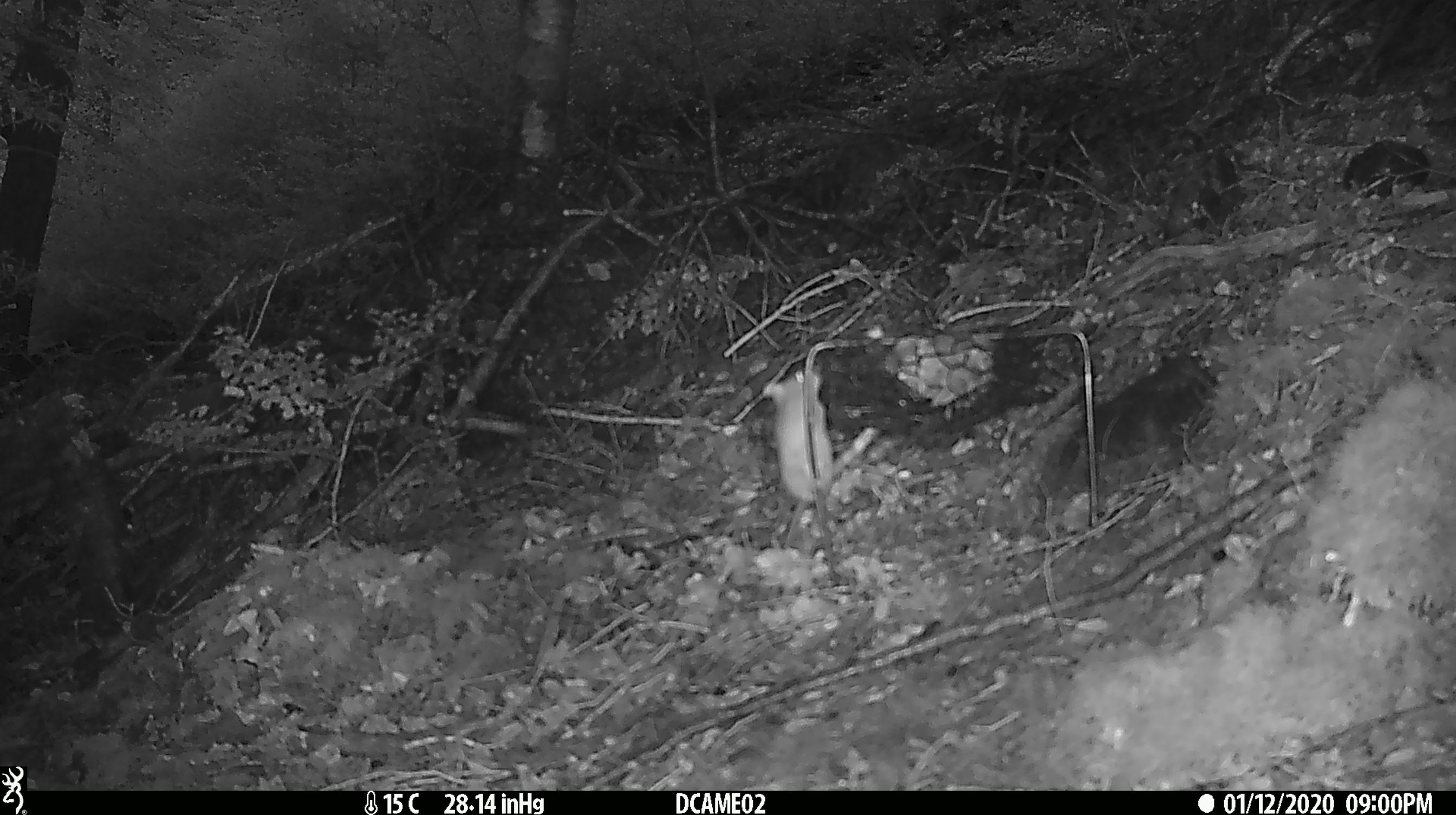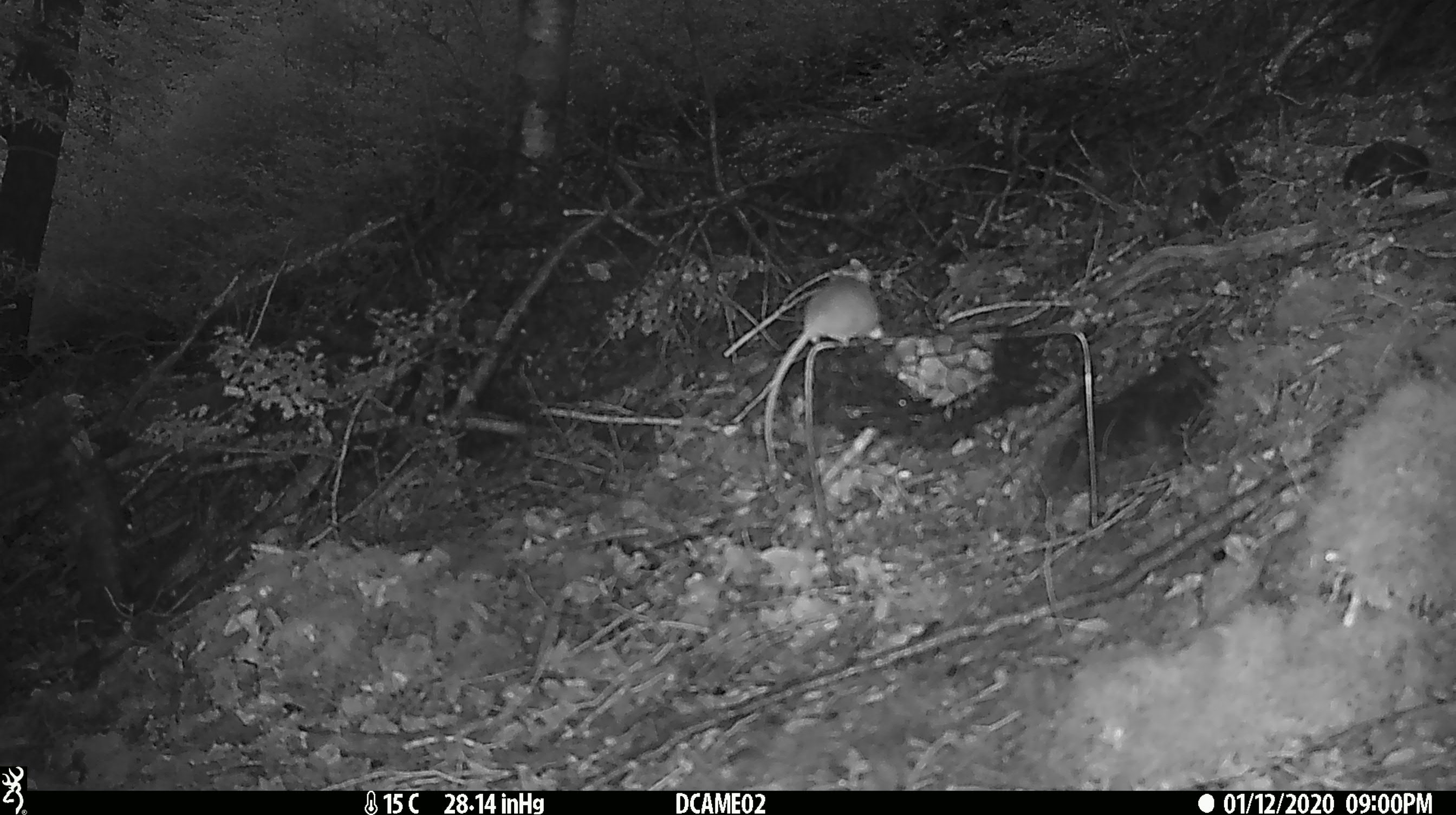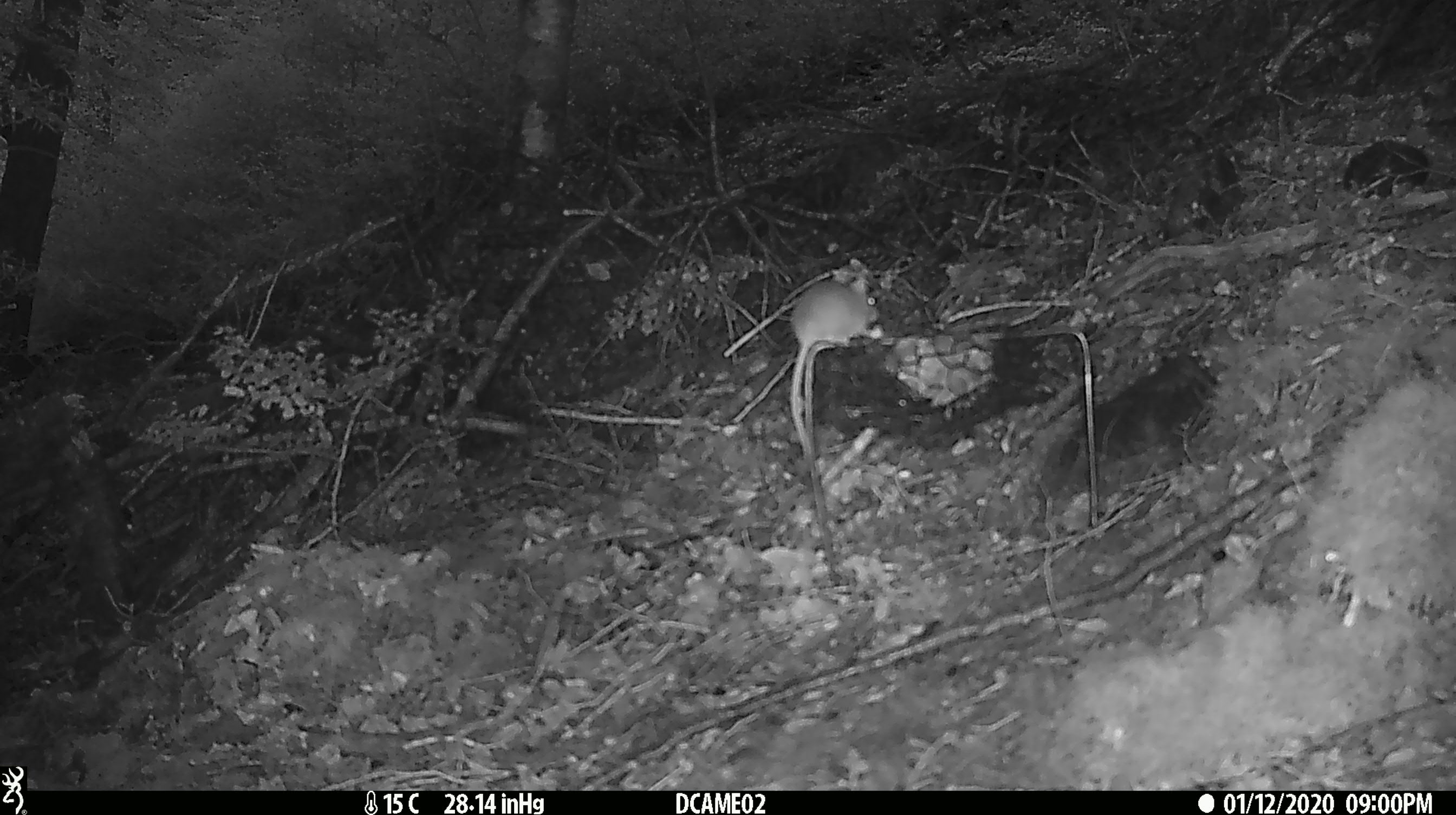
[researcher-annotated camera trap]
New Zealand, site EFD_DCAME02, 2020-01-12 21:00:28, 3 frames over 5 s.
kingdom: Animalia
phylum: Chordata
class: Mammalia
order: Rodentia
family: Muridae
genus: Mus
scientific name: Mus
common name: mouse